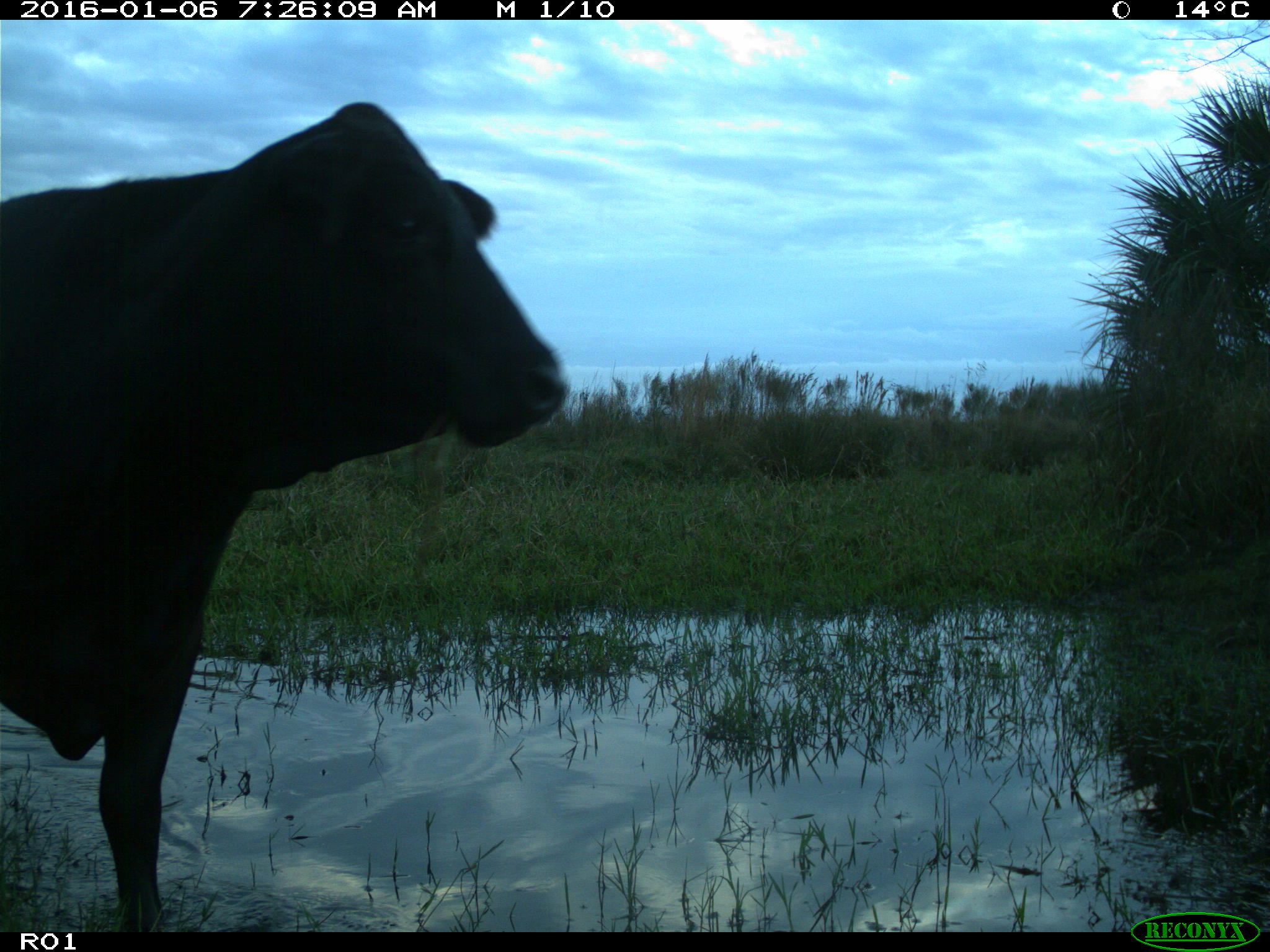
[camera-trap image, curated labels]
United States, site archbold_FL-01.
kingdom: Animalia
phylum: Chordata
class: Mammalia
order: Artiodactyla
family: Bovidae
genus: Bos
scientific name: Bos taurus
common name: domestic cow